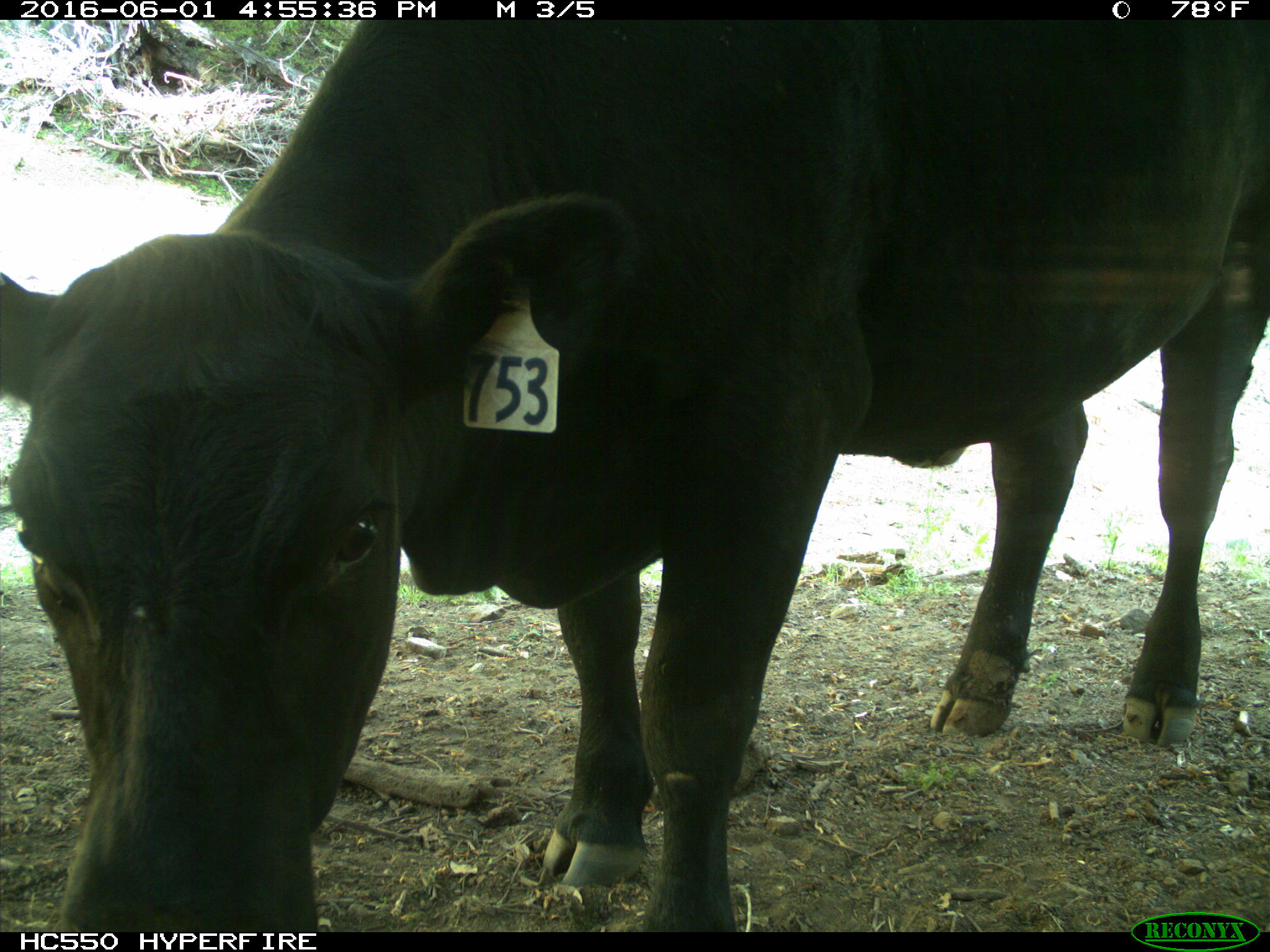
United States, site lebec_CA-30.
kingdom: Animalia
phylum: Chordata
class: Mammalia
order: Artiodactyla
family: Bovidae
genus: Bos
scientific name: Bos taurus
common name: domestic cow